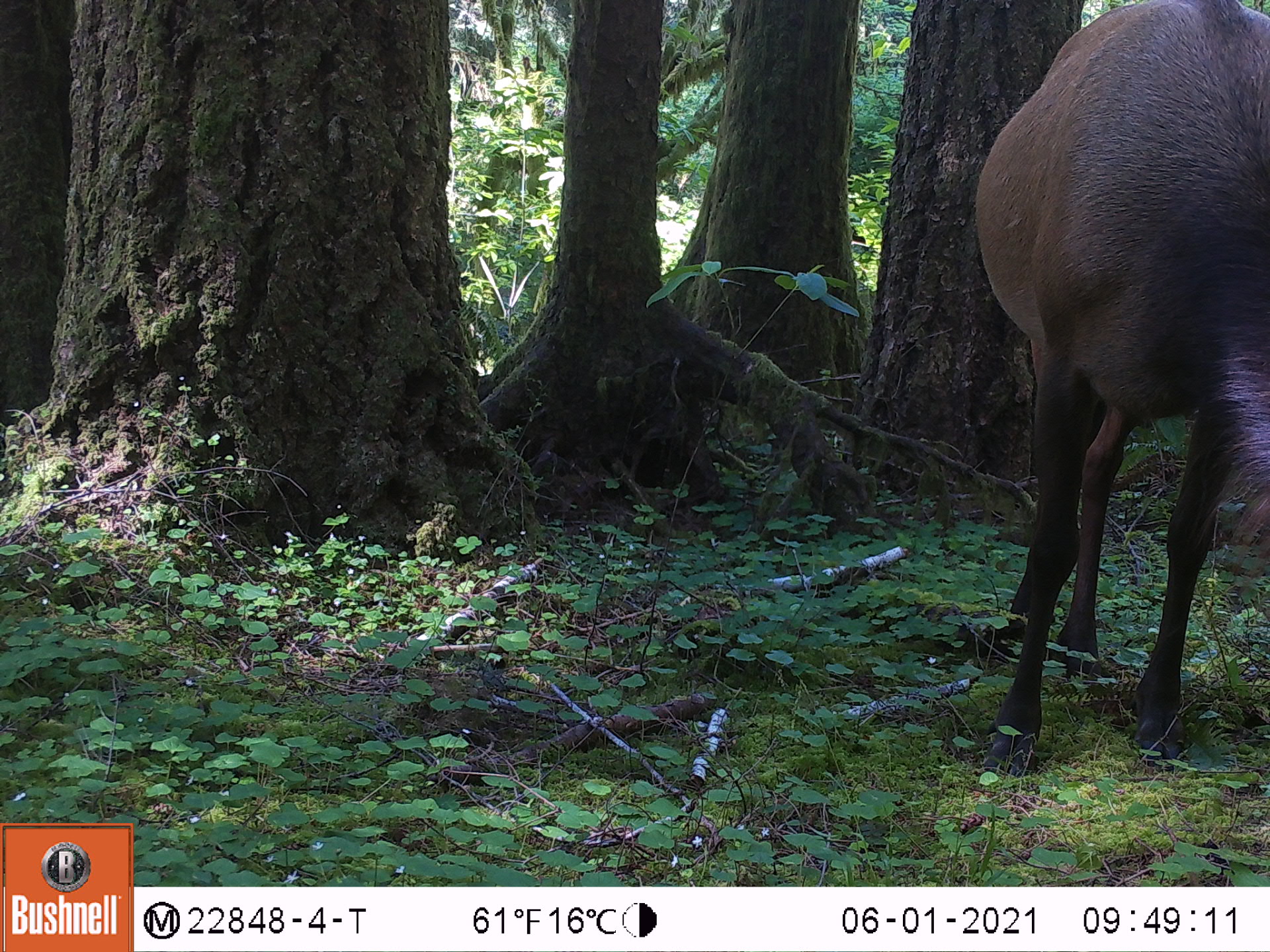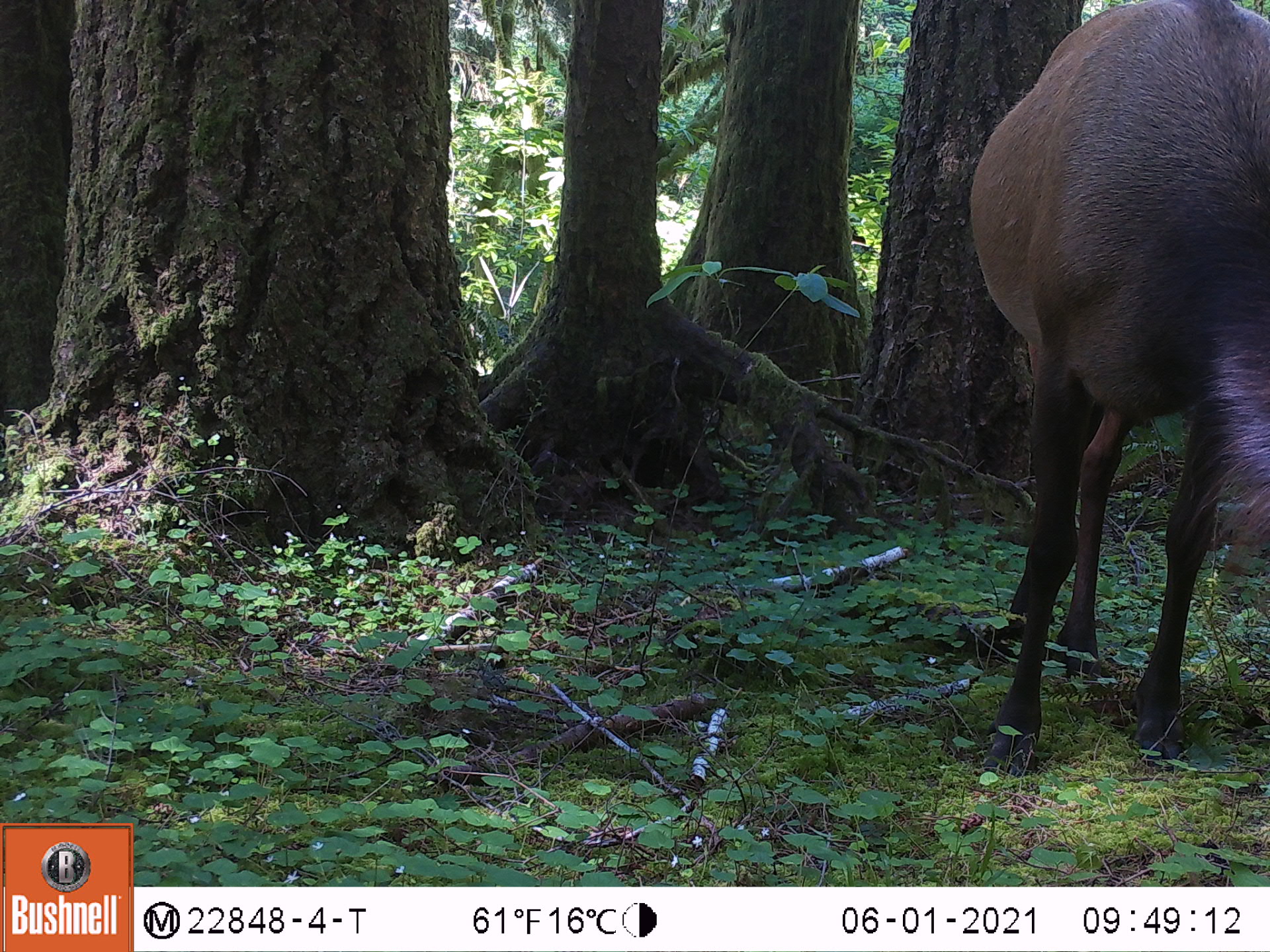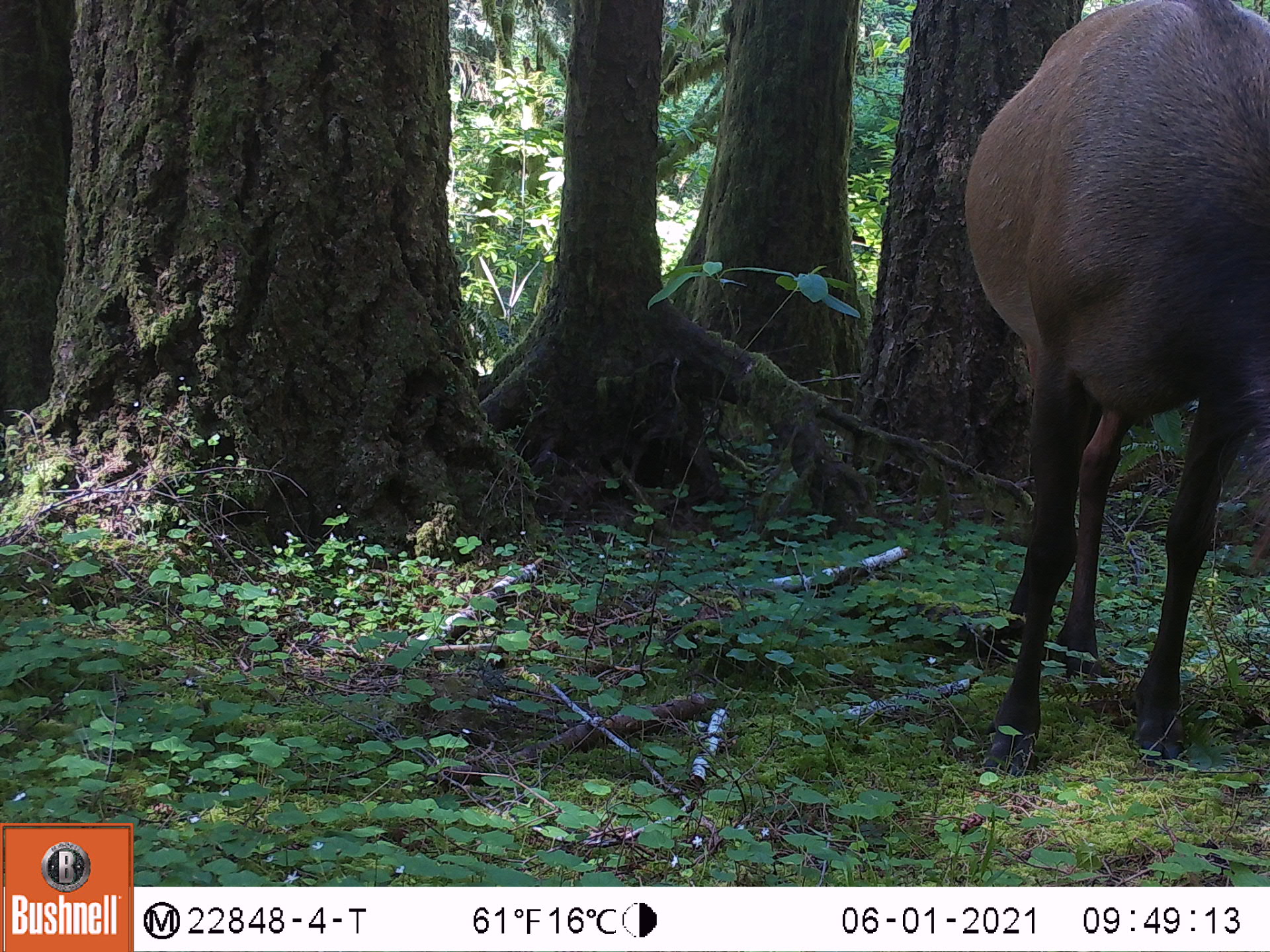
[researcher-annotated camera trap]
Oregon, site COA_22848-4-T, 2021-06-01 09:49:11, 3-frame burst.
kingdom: Animalia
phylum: Chordata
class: Mammalia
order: Artiodactyla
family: Cervidae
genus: Cervus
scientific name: Cervus canadensis roosevelti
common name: roosevelt elk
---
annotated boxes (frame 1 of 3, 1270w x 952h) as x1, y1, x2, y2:
roosevelt elk: 967, 3, 1264, 761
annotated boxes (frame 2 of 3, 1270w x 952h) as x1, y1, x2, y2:
roosevelt elk: 964, 0, 1258, 764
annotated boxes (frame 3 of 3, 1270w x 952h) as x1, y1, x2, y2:
roosevelt elk: 956, 4, 1268, 781